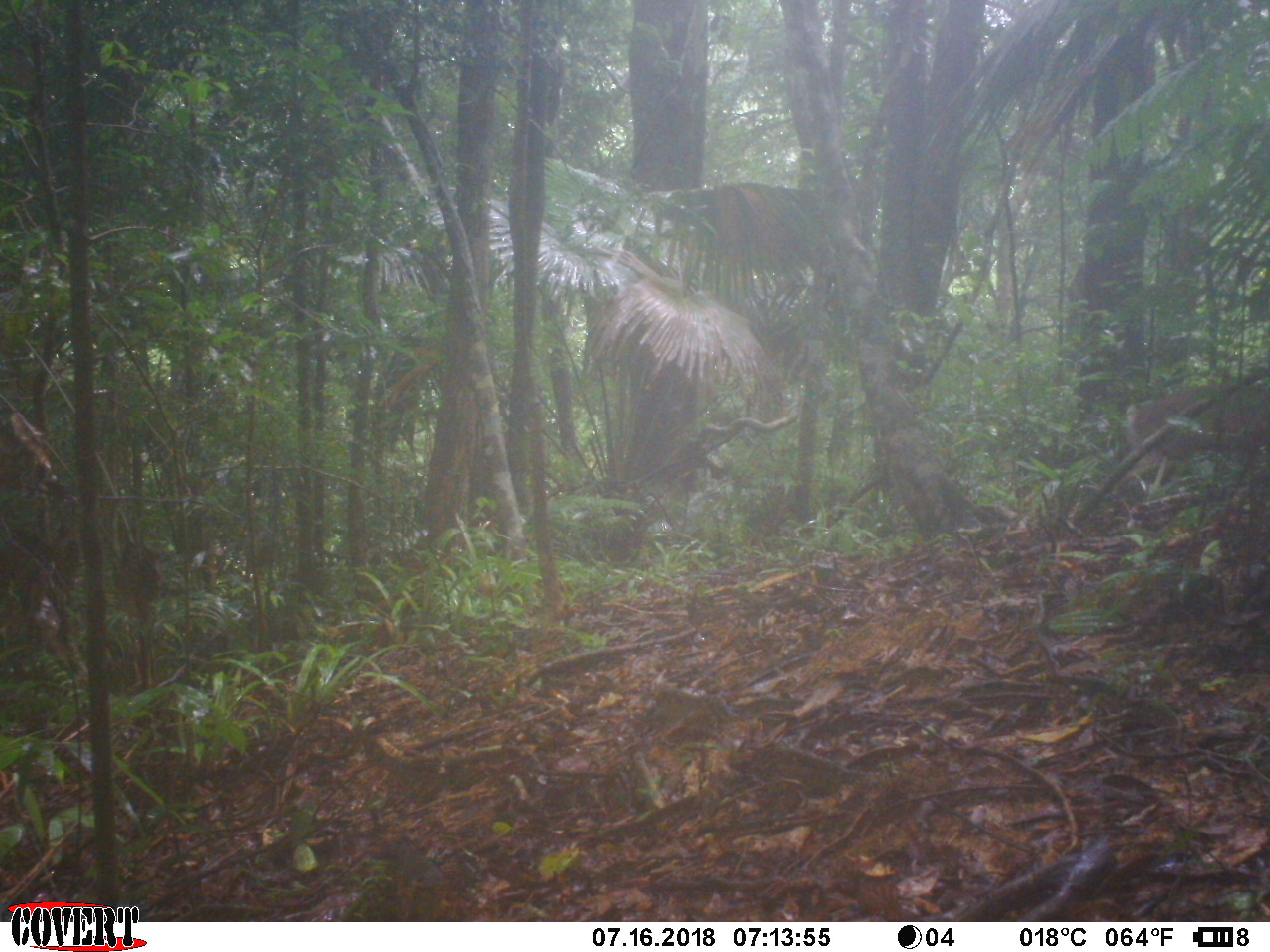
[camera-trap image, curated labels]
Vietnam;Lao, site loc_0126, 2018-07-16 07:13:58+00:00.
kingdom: Animalia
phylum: Chordata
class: Mammalia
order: Artiodactyla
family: Cervidae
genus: Muntiacus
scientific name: Muntiacus rooseveltorum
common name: roosevelt's muntjac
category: roosevelts muntjac group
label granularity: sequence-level